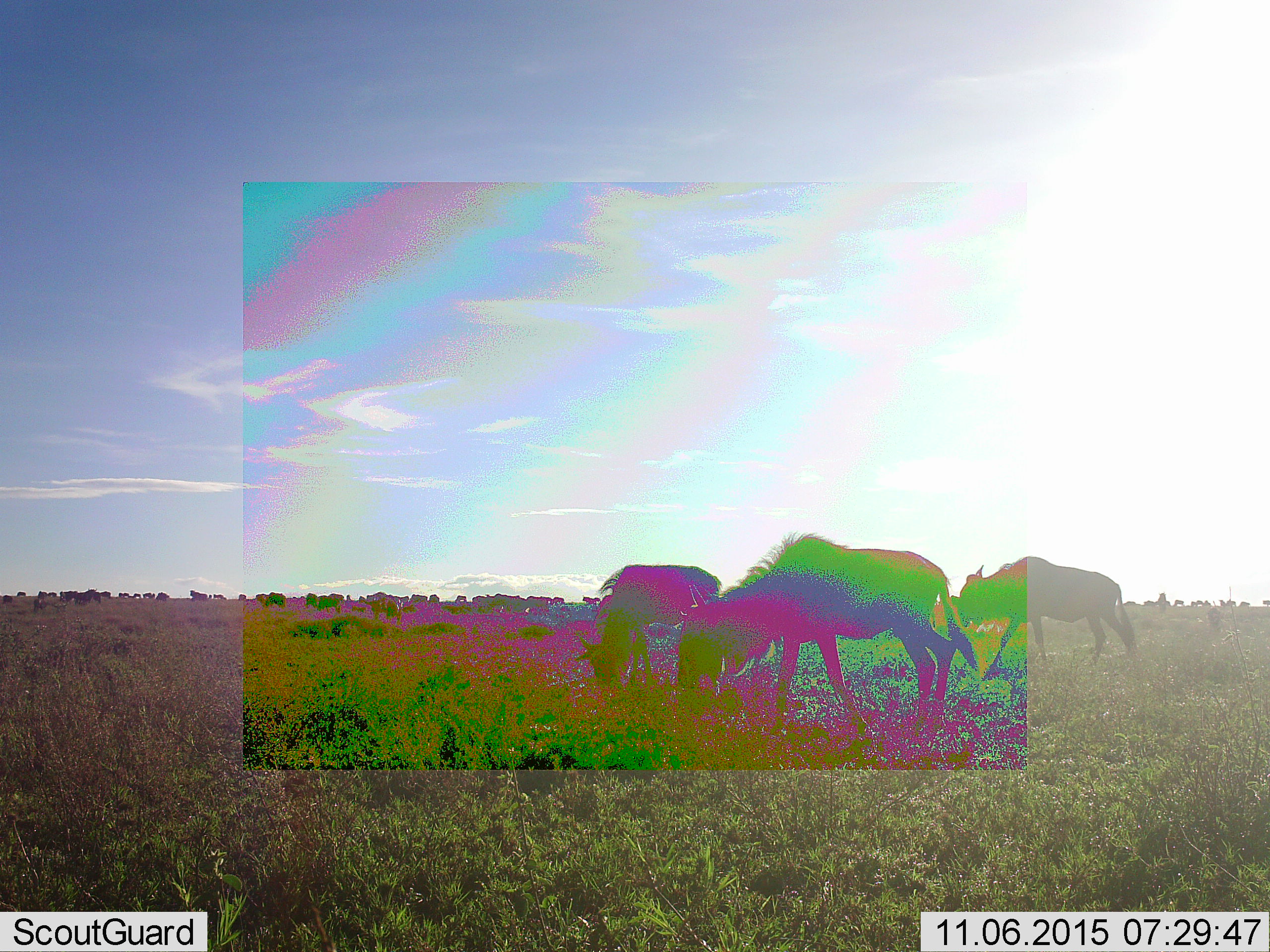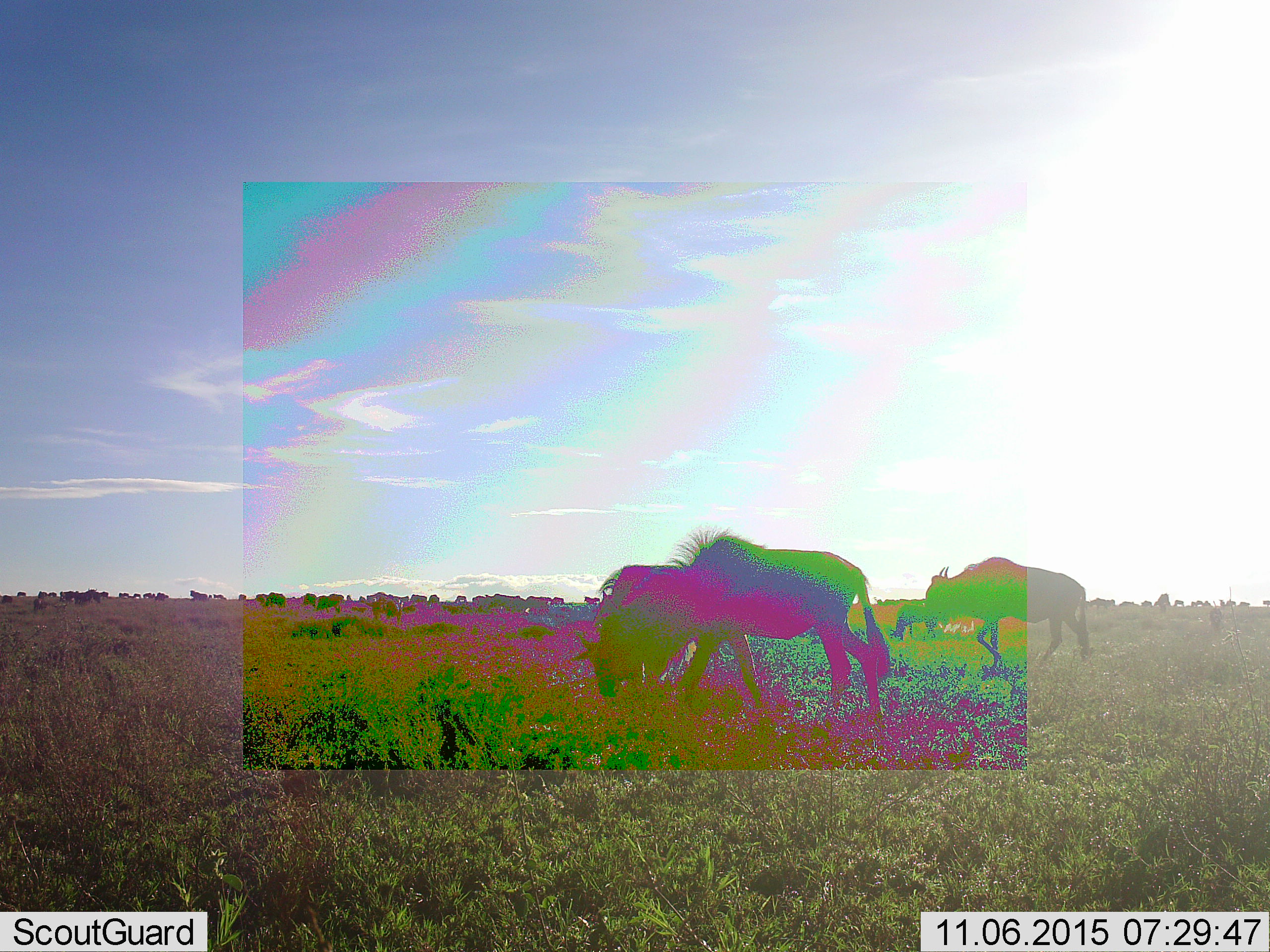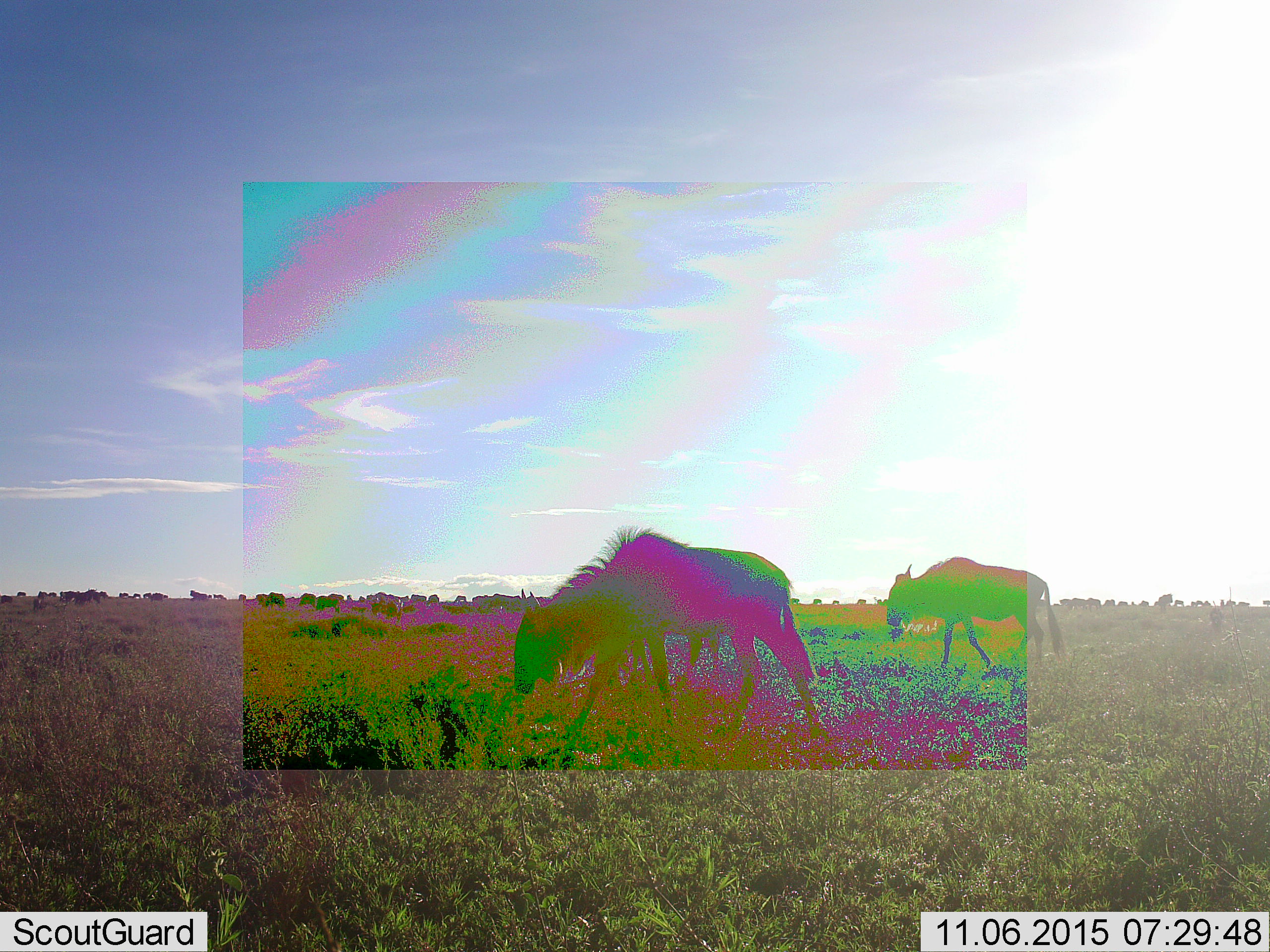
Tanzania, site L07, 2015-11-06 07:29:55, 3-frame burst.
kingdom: Animalia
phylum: Chordata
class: Mammalia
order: Artiodactyla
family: Bovidae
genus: Connochaetes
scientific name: Connochaetes taurinus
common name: blue wildebeest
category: wildebeest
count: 51+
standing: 30%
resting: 0%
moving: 70%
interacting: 0%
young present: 10%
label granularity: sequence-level